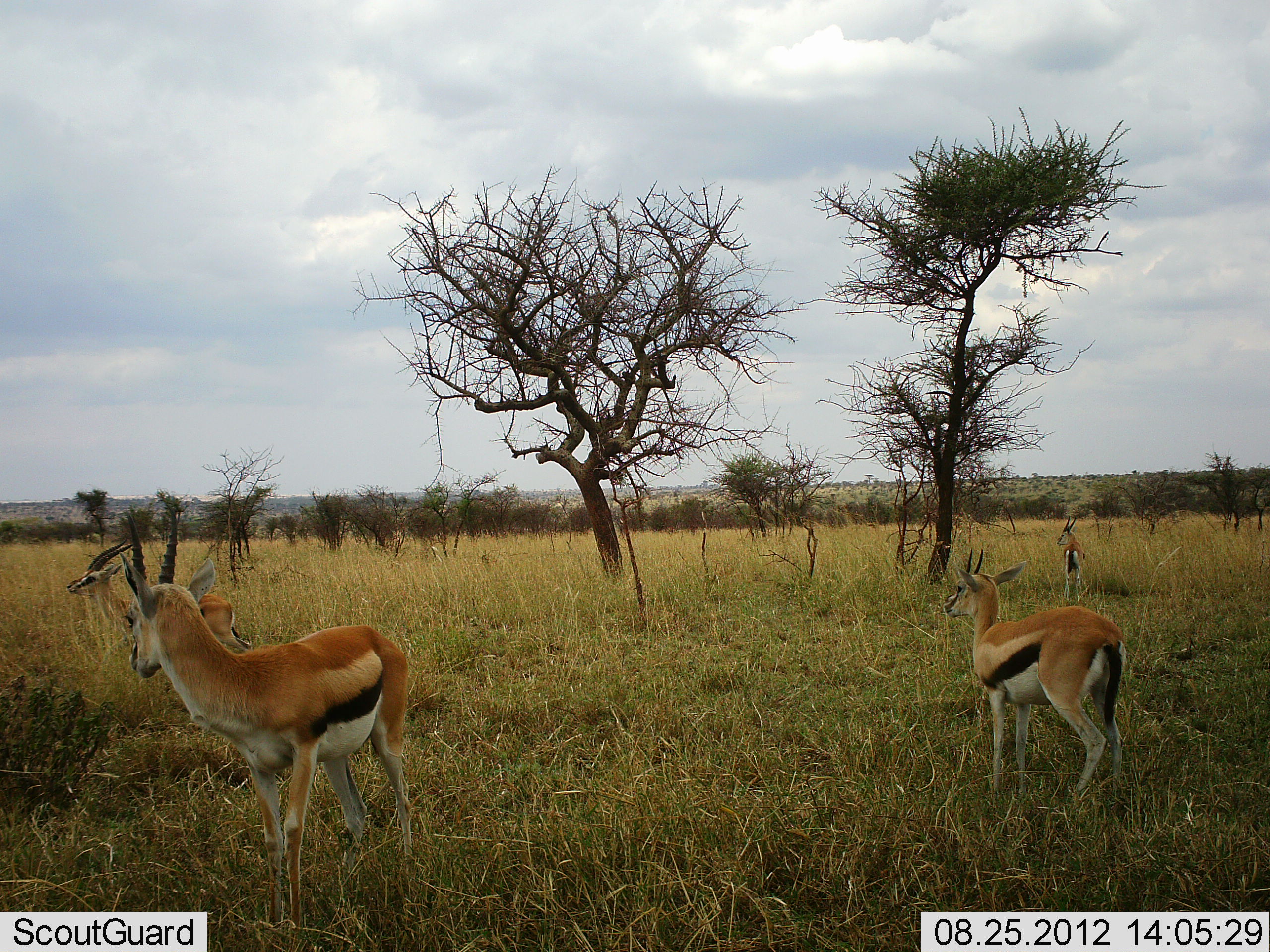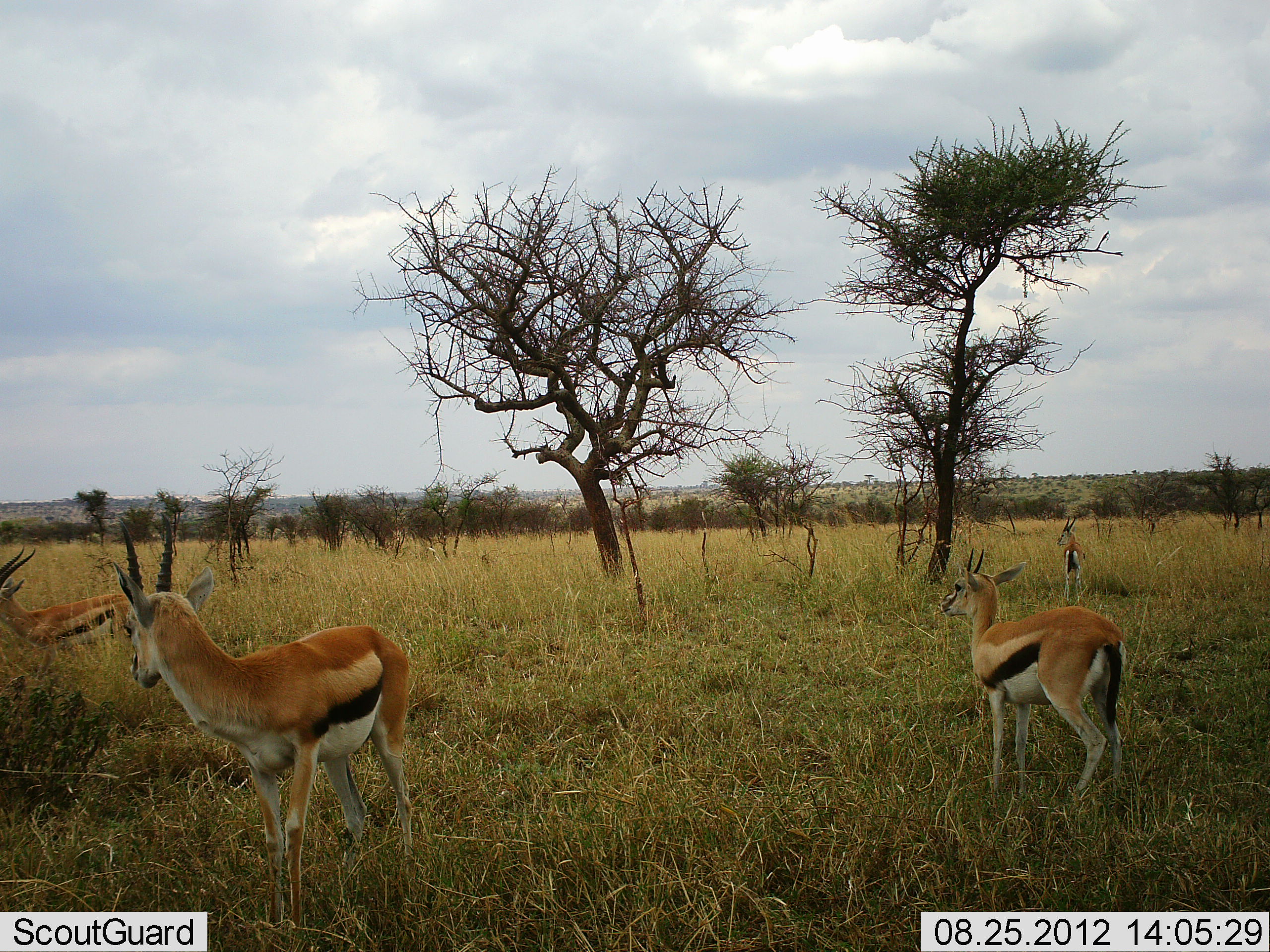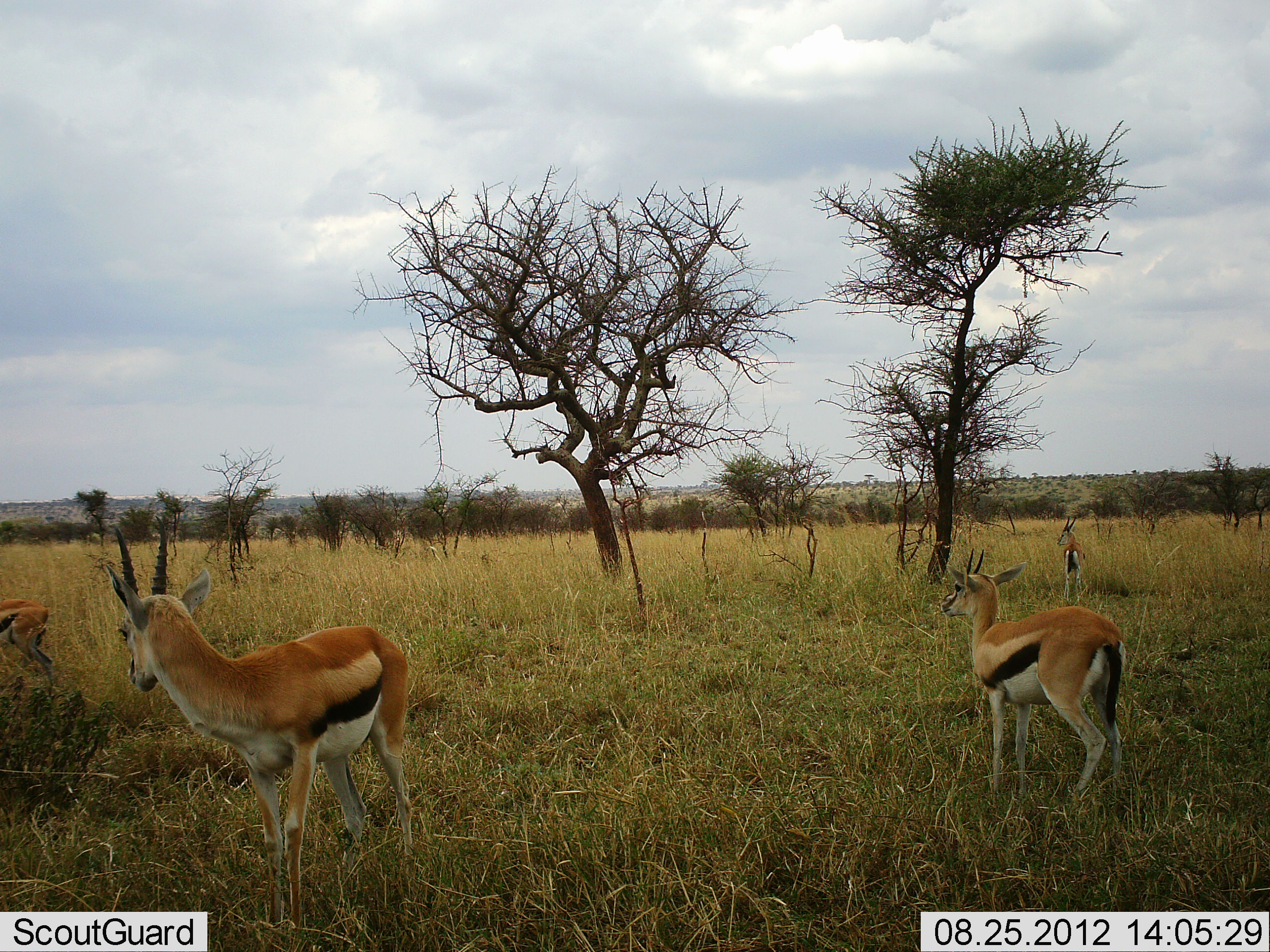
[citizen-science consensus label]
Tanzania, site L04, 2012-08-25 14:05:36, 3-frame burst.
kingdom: Animalia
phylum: Chordata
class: Mammalia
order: Artiodactyla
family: Bovidae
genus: Eudorcas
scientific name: Eudorcas thomsonii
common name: thomson's gazelle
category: gazellethomsons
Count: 4.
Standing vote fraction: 90%.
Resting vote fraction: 0%.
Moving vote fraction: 60%.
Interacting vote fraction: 10%.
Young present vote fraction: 0%.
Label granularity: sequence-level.